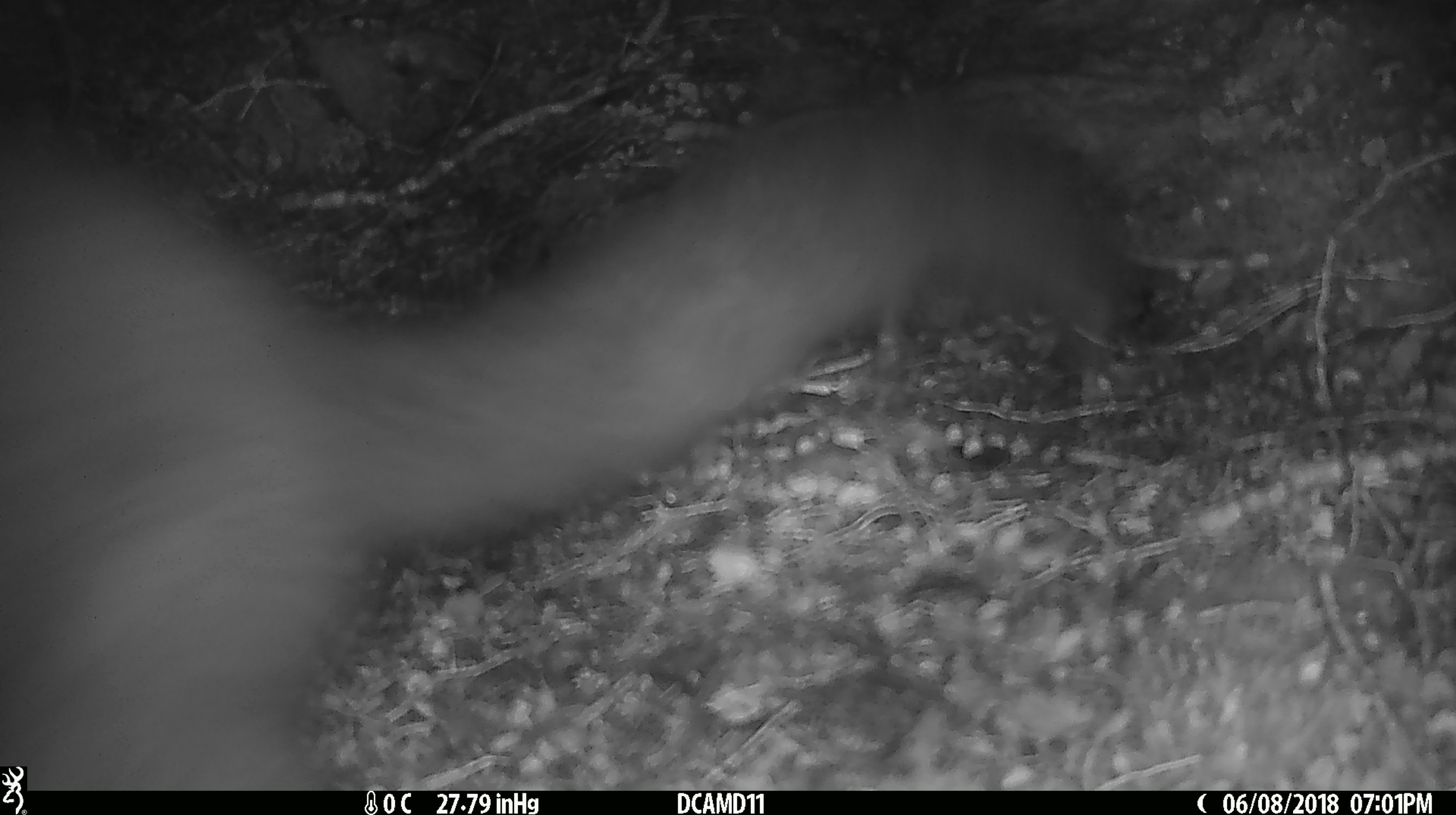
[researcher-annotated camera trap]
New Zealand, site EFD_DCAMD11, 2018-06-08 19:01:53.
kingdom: Animalia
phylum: Chordata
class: Mammalia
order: Diprotodontia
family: Phalangeridae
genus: Trichosurus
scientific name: Trichosurus vulpecula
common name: common brushtail possum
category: possum